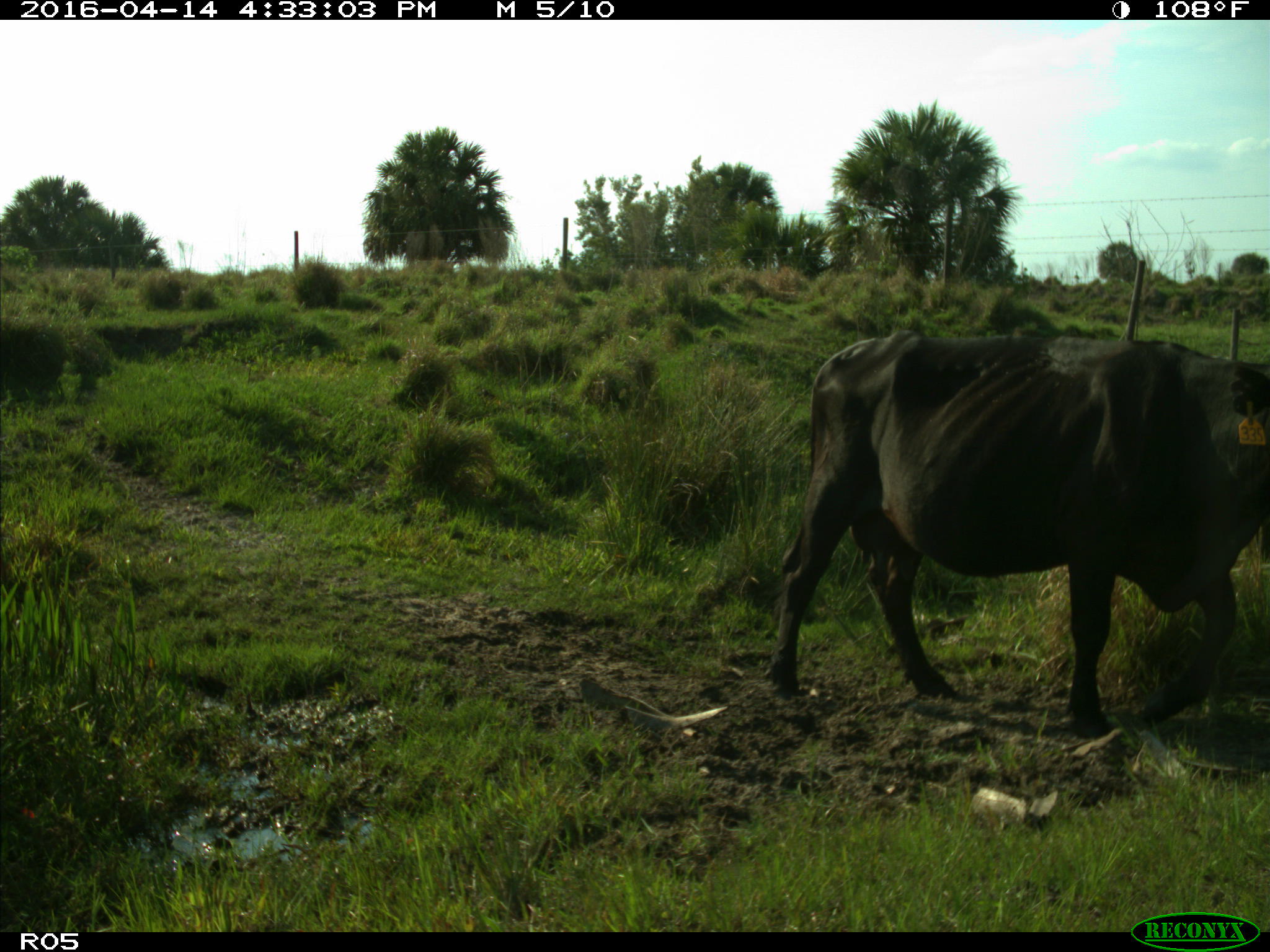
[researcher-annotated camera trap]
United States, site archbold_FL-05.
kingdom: Animalia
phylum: Chordata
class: Mammalia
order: Artiodactyla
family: Bovidae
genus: Bos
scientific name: Bos taurus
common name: domestic cow